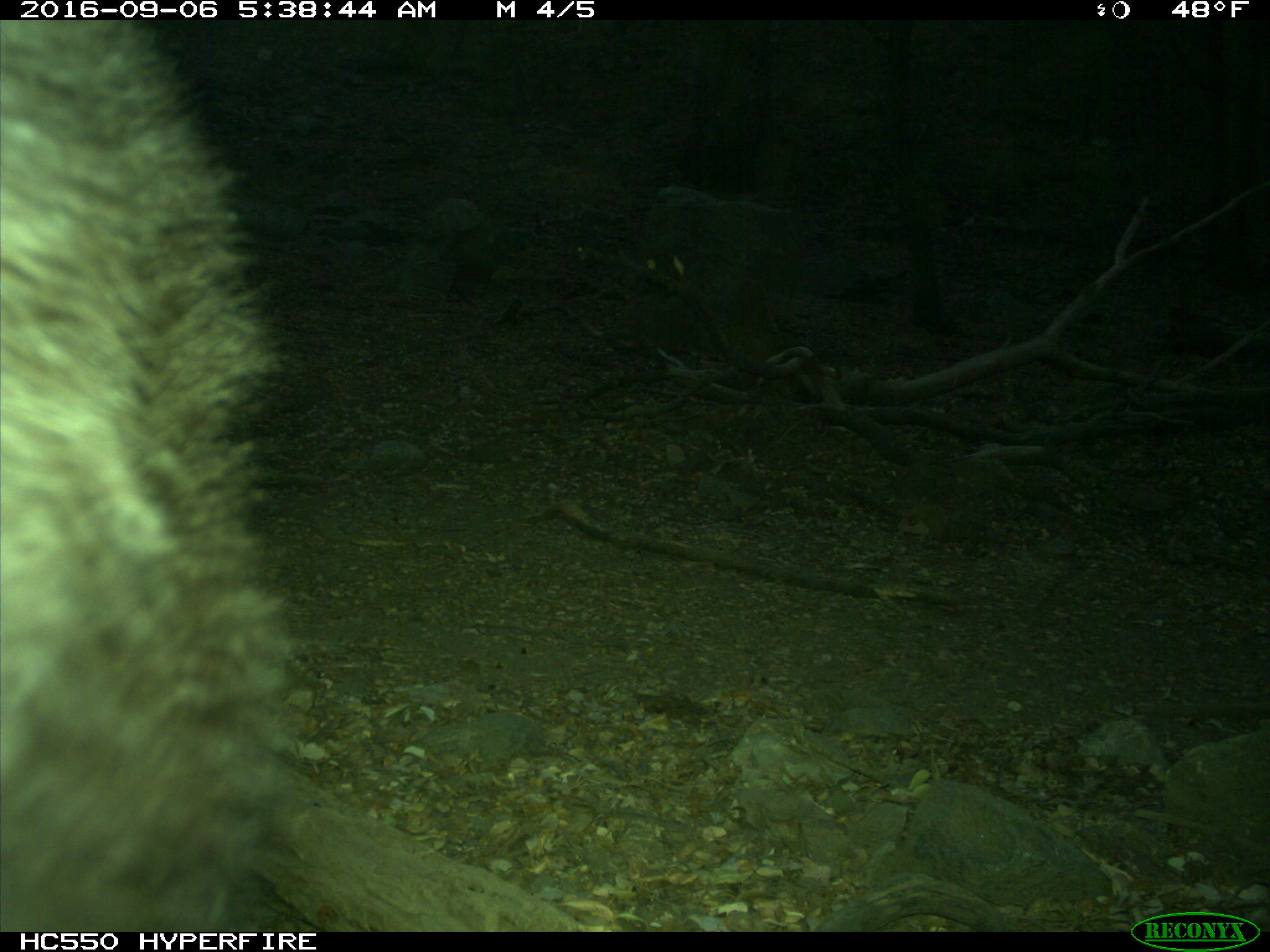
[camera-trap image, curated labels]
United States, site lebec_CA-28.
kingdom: Animalia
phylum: Chordata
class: Mammalia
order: Carnivora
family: Ursidae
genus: Ursus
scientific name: Ursus americanus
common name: american black bear